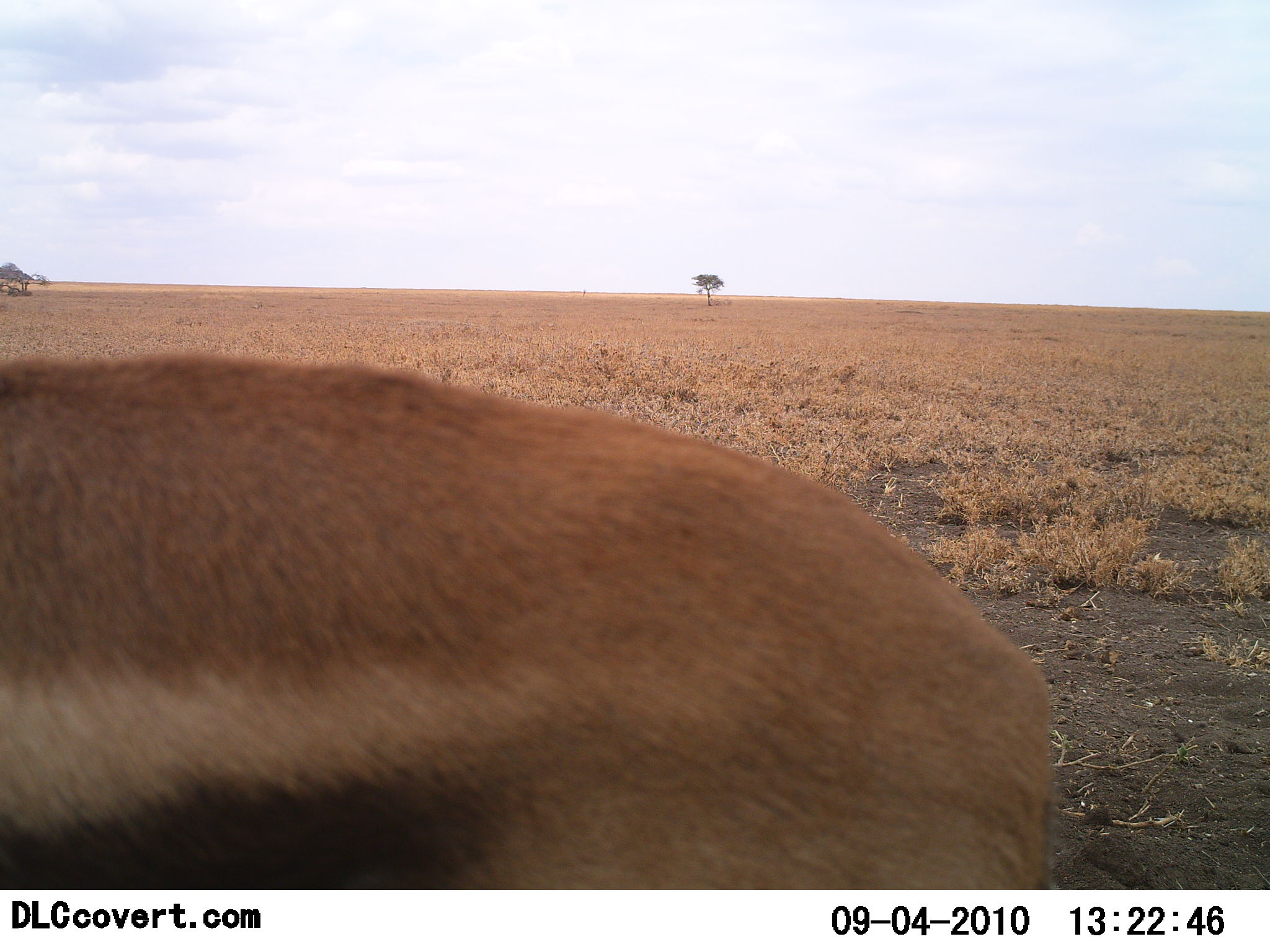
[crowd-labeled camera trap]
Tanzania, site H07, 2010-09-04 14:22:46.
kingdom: Animalia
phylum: Chordata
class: Mammalia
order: Artiodactyla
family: Bovidae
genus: Eudorcas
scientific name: Eudorcas thomsonii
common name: thomson's gazelle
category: gazellethomsons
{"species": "gazellethomsons (thomson's gazelle) (Eudorcas thomsonii)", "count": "1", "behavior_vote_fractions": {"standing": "91%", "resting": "0%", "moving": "9%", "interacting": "0%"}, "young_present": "0%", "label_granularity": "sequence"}